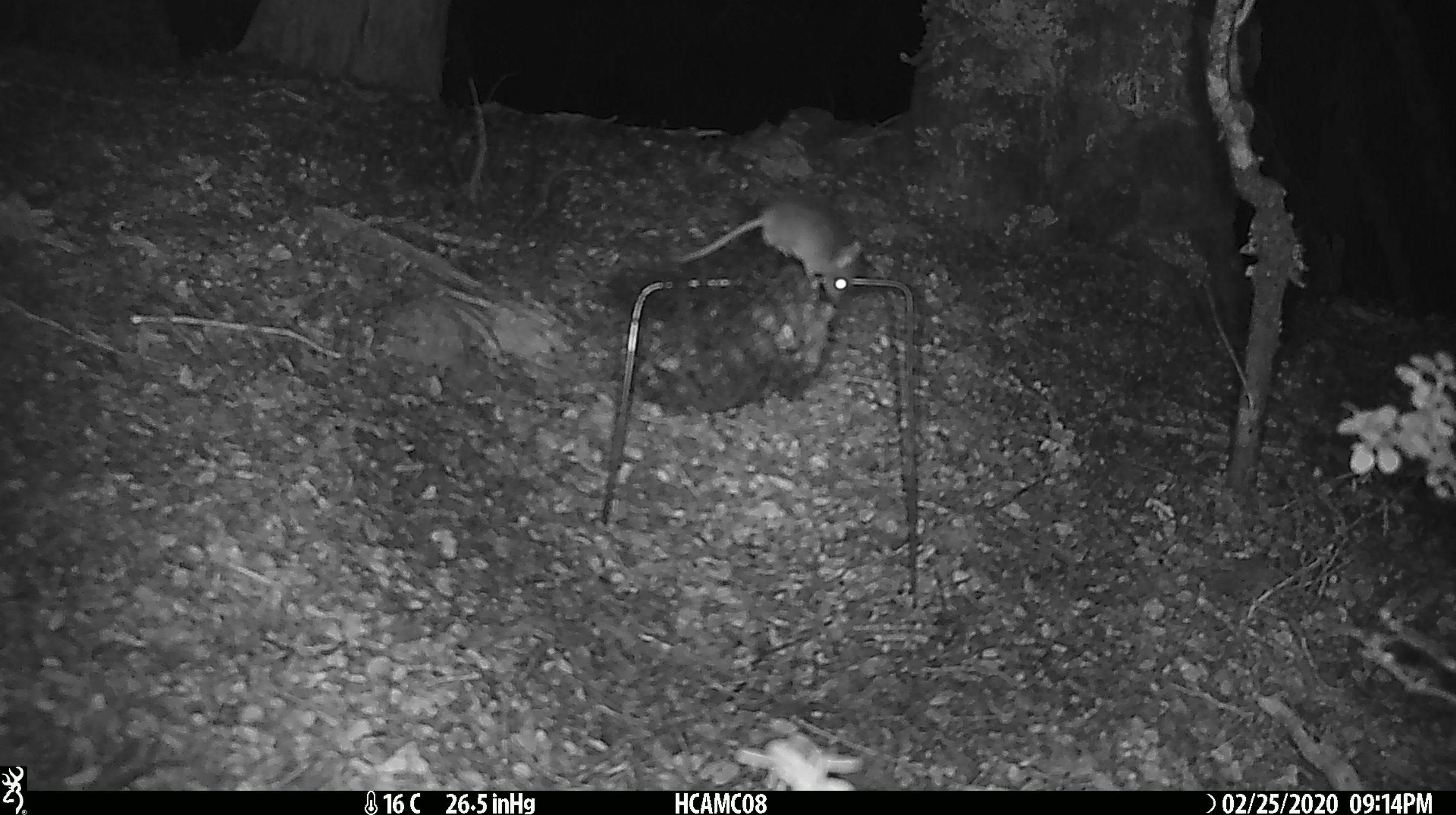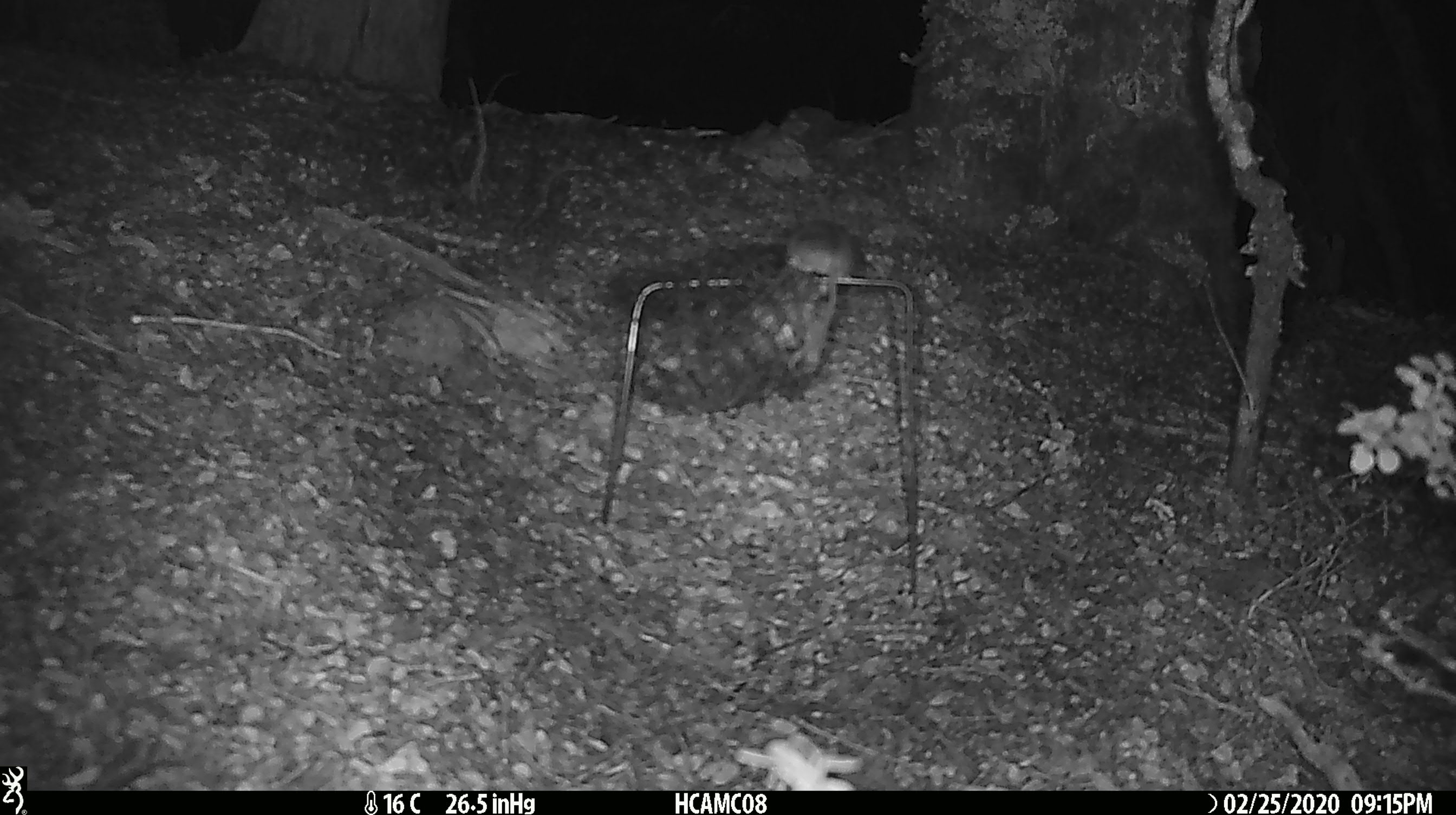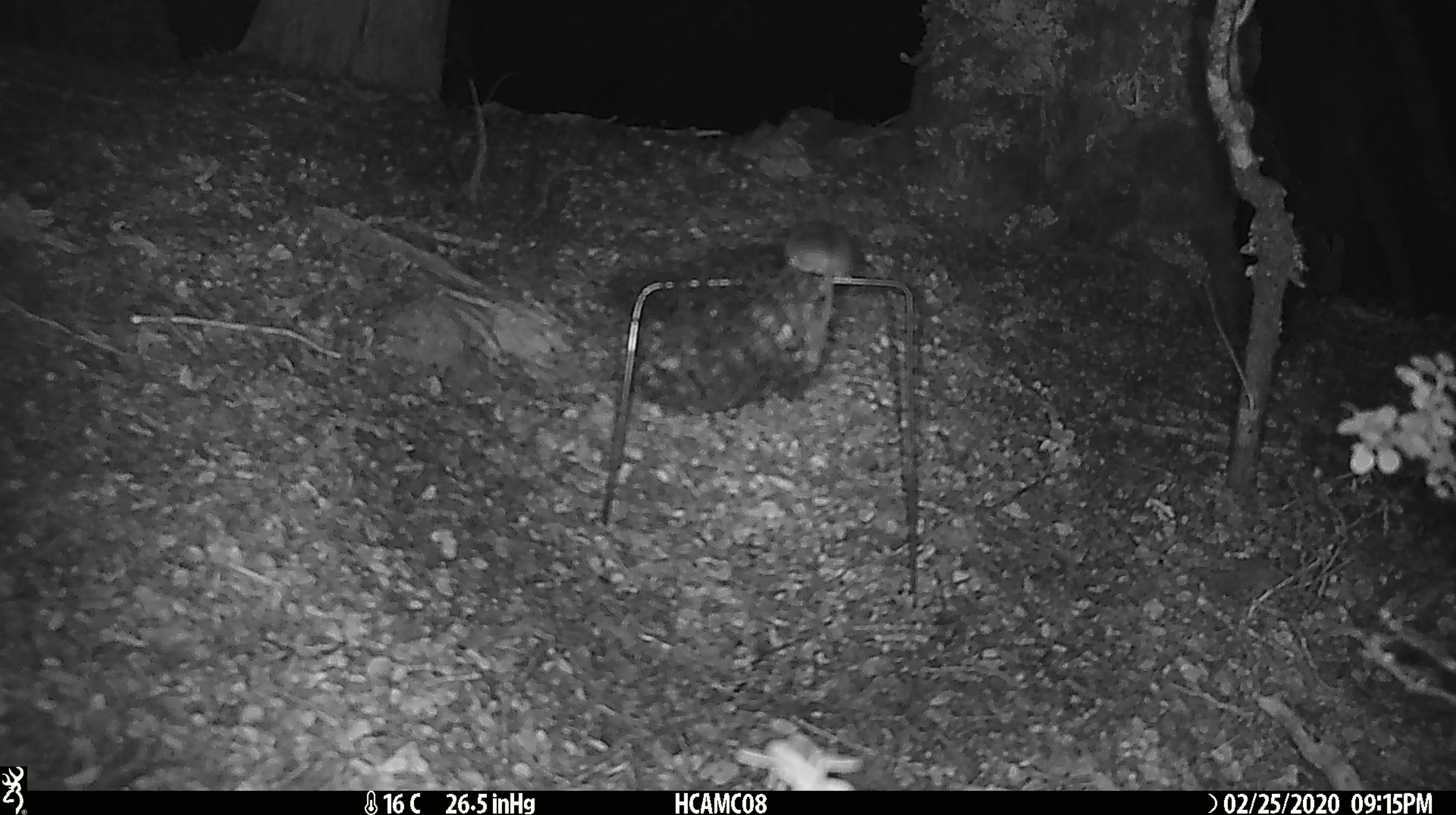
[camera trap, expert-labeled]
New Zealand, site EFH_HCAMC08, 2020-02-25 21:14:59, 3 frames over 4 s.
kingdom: Animalia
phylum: Chordata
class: Mammalia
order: Rodentia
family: Muridae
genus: Mus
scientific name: Mus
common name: mouse